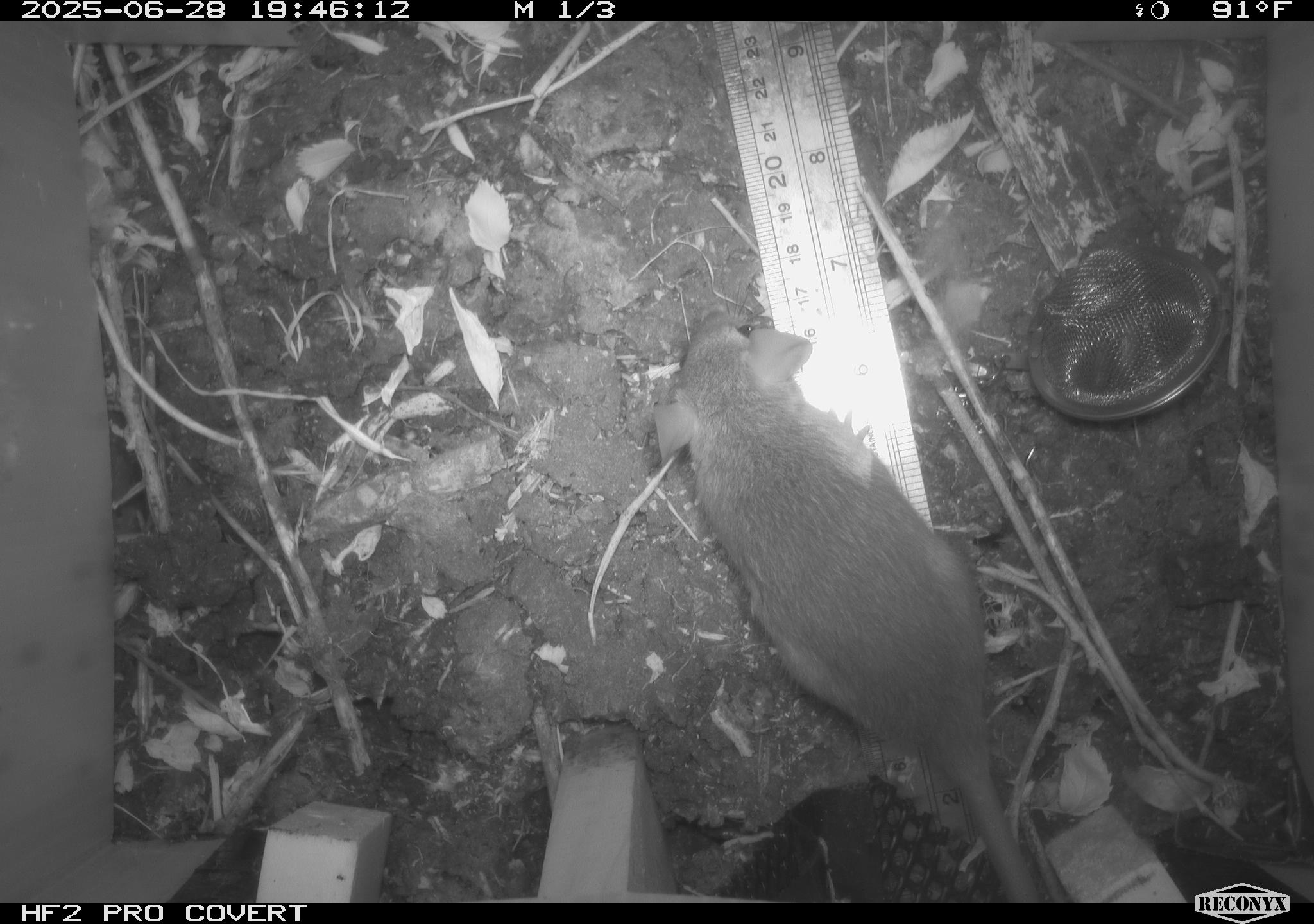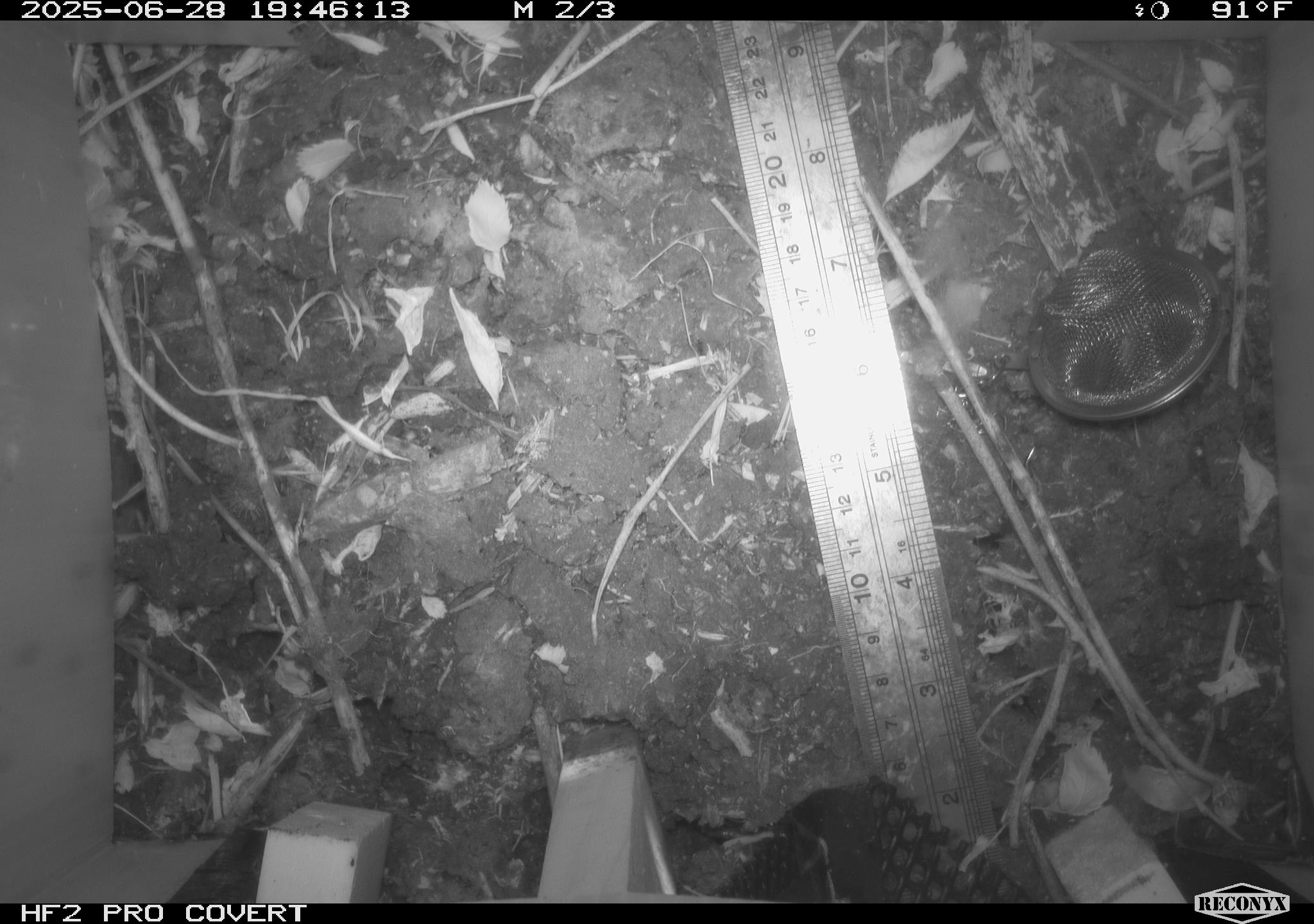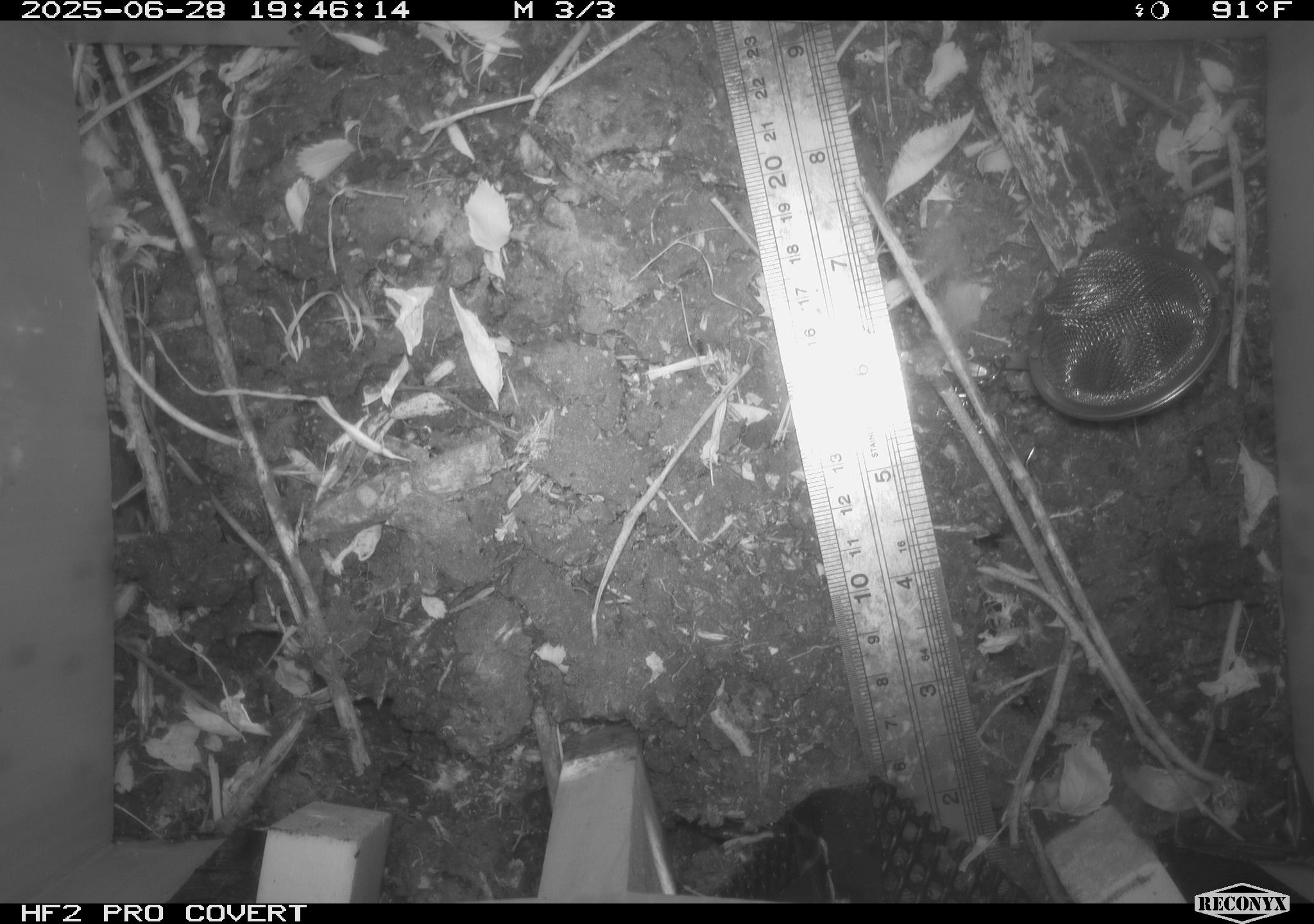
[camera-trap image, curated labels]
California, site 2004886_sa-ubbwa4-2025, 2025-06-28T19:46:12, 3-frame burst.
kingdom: Animalia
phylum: Chordata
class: Mammalia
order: Rodentia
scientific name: Rodentia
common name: rodent